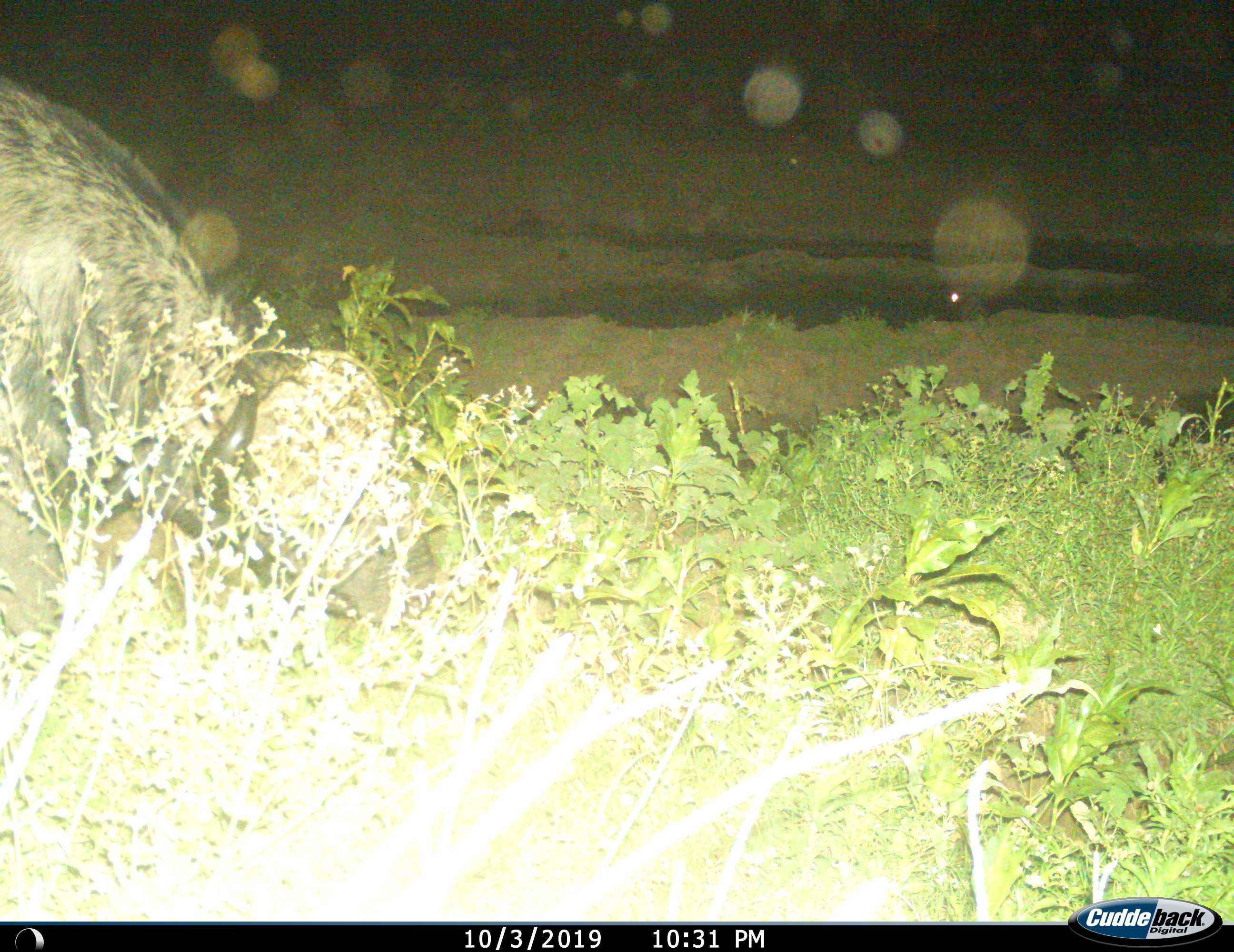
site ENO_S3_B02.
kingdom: Animalia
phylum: Chordata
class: Mammalia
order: Artiodactyla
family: Bovidae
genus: Syncerus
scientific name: Syncerus caffer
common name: african buffalo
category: buffalo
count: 1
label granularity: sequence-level